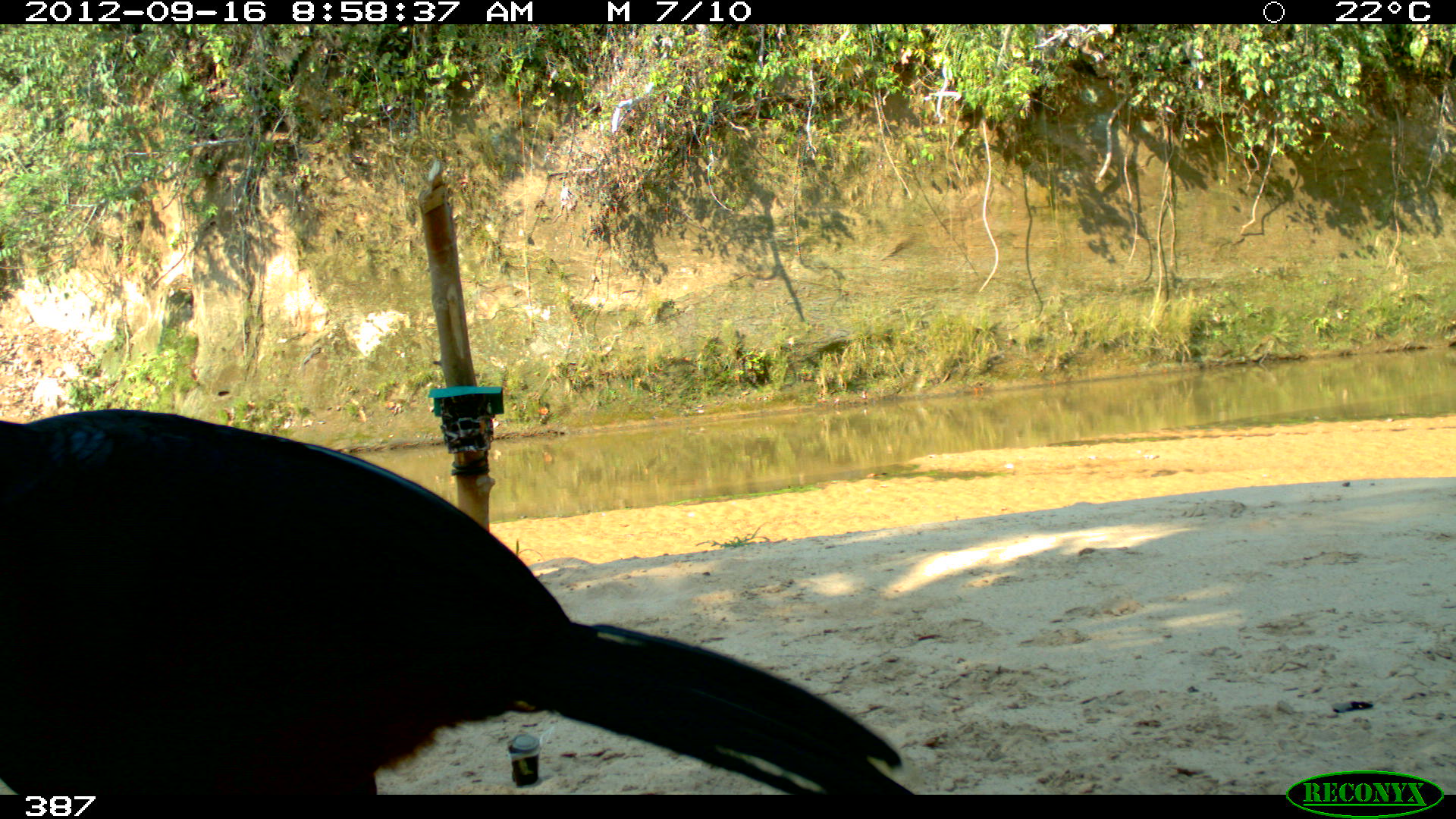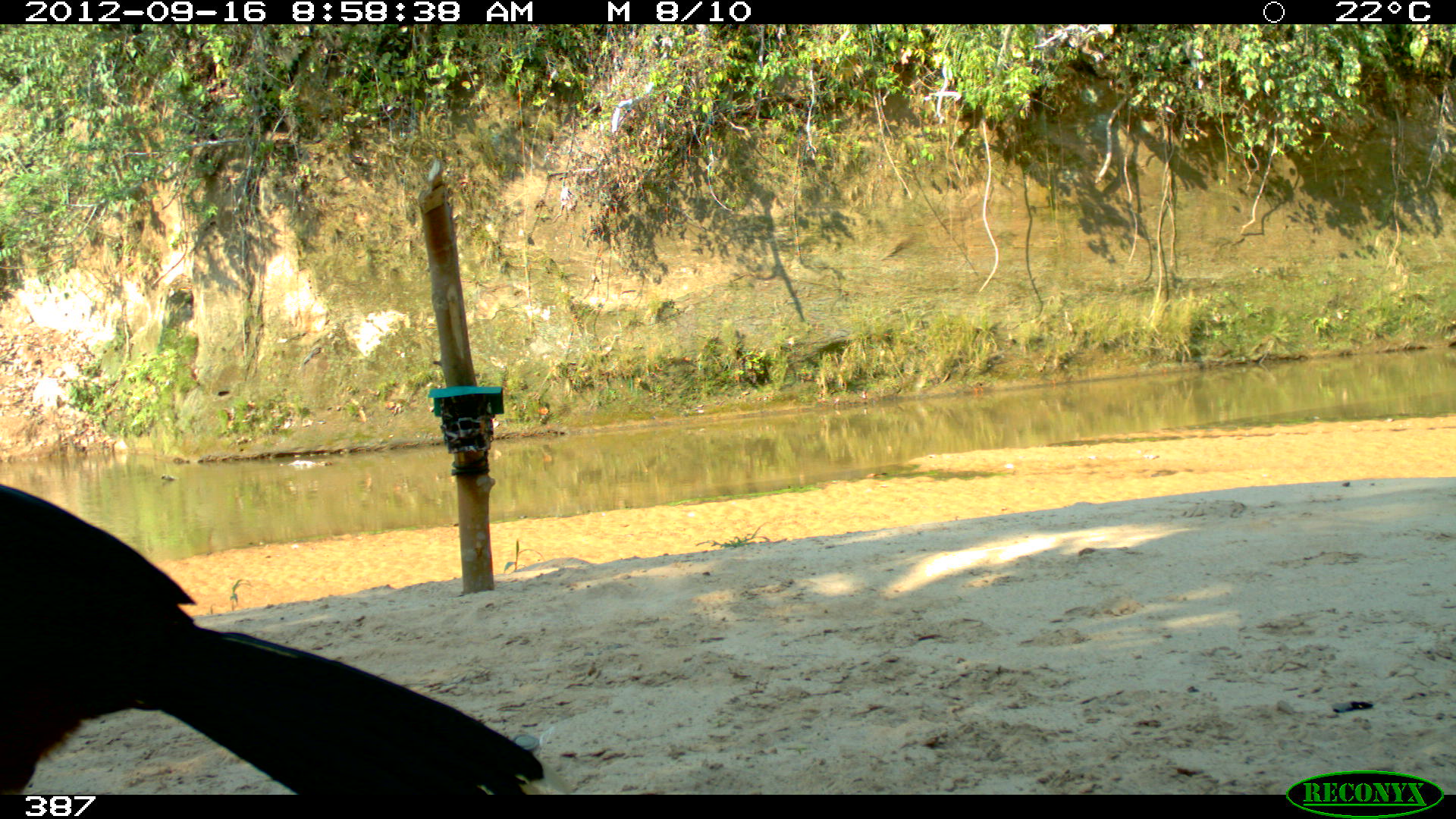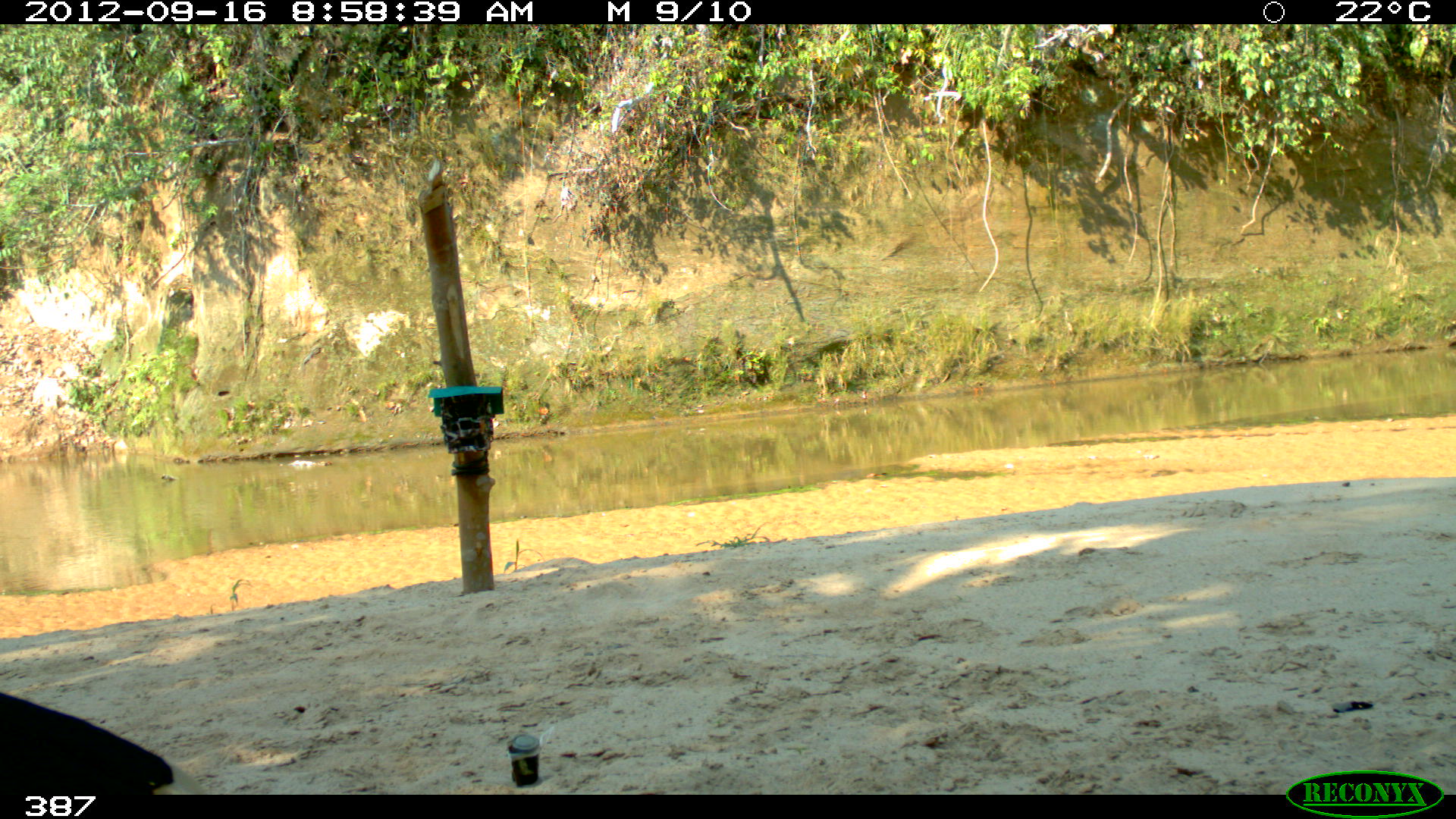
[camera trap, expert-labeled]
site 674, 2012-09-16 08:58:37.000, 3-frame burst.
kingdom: Animalia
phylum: Chordata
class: Aves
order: Galliformes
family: Cracidae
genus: Mitu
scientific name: Mitu tuberosum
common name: razor-billed curassow